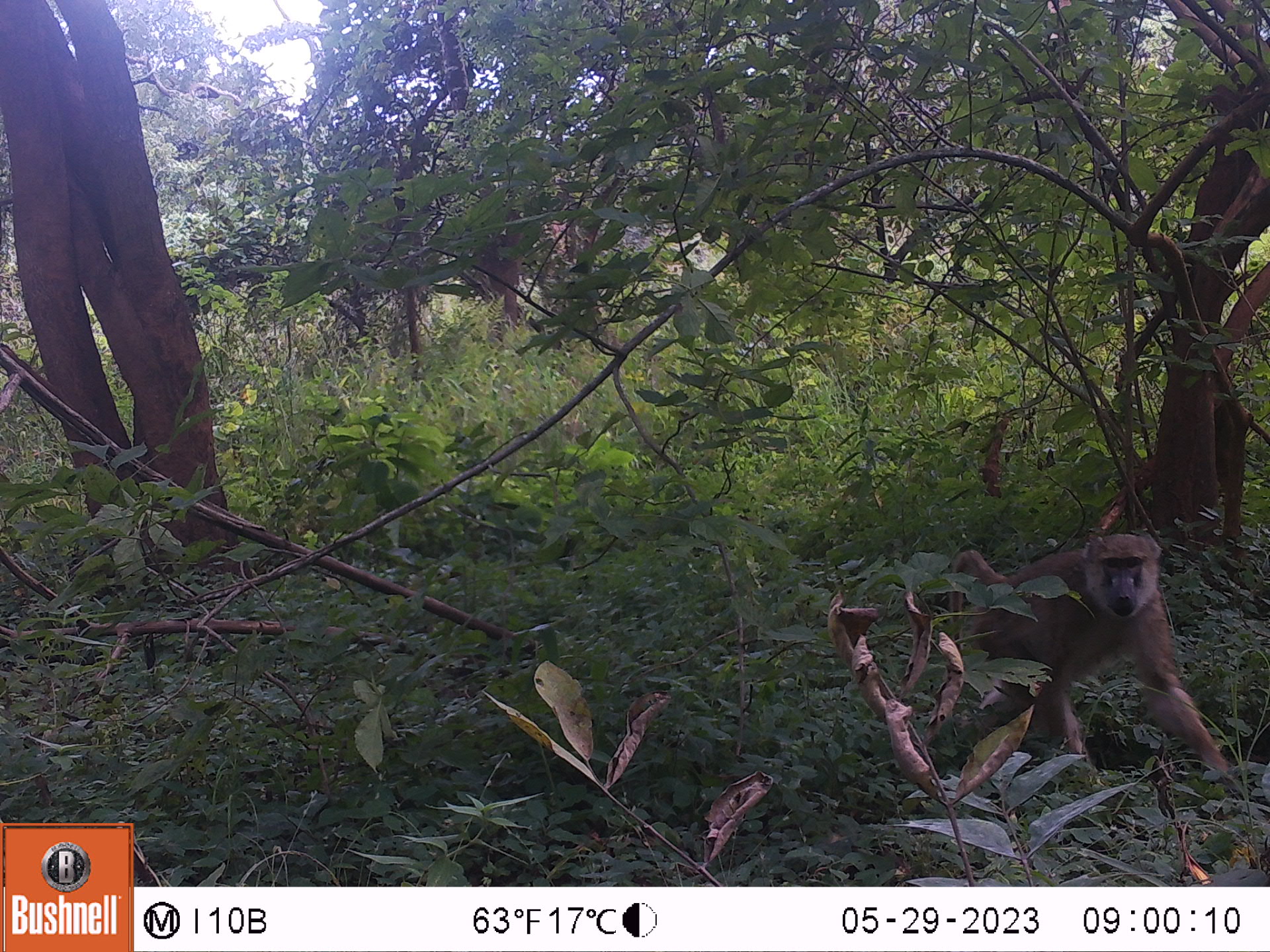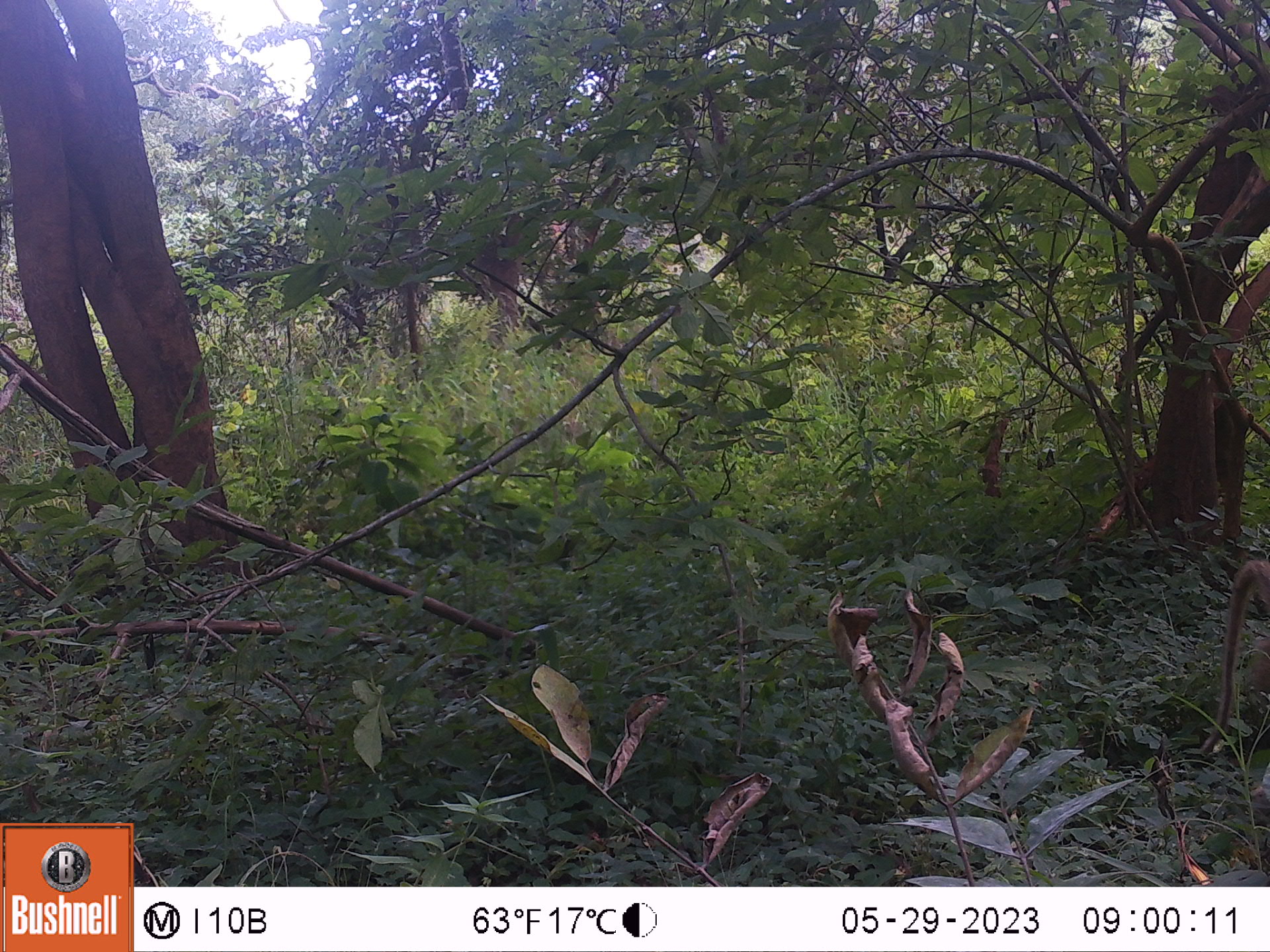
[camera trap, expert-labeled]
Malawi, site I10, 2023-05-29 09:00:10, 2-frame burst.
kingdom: Animalia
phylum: Chordata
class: Mammalia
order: Primates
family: Cercopithecidae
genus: Papio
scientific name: Papio cynocephalus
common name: yellow baboon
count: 1